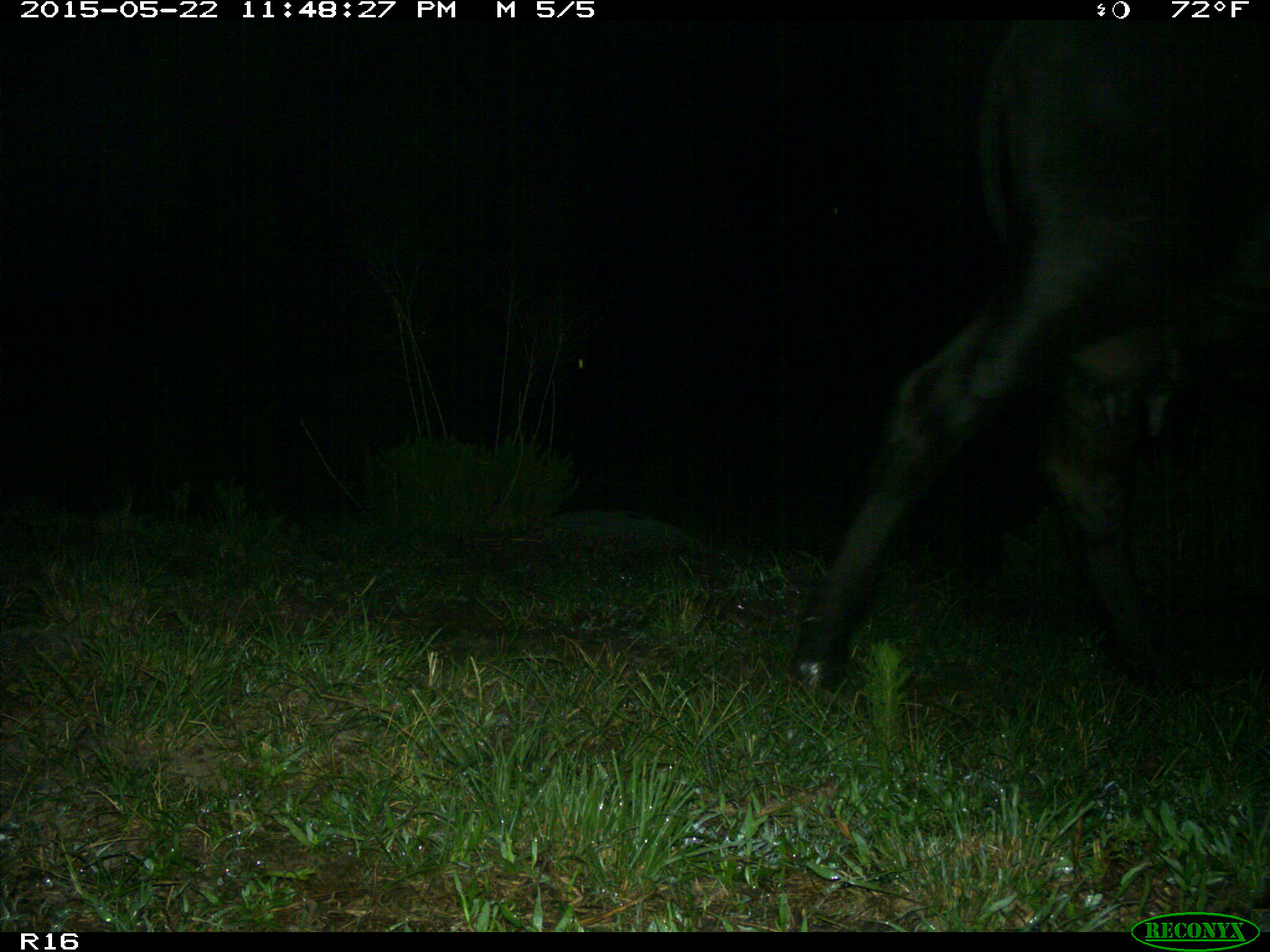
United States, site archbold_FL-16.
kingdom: Animalia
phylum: Chordata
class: Mammalia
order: Artiodactyla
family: Bovidae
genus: Bos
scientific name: Bos taurus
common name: domestic cow